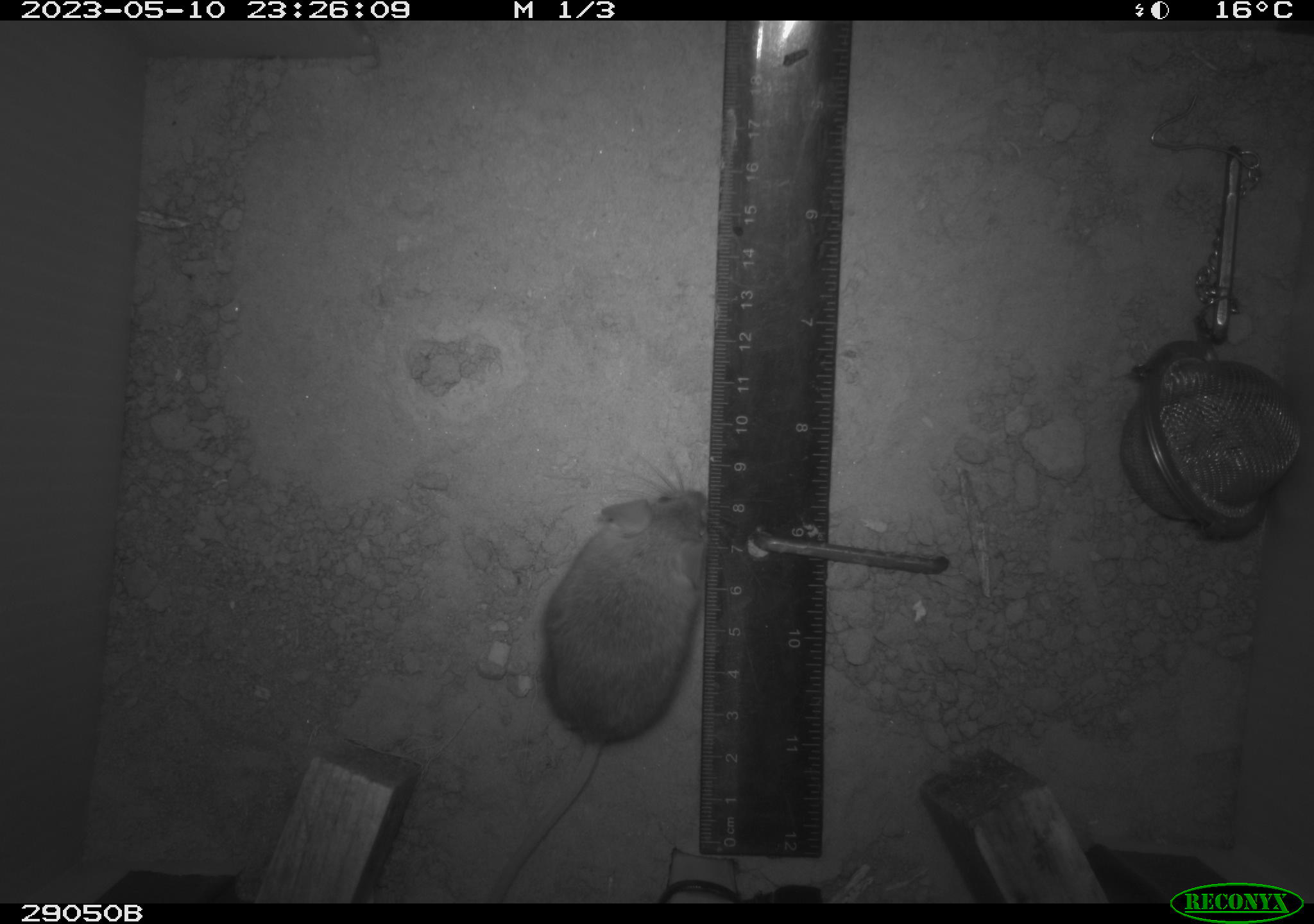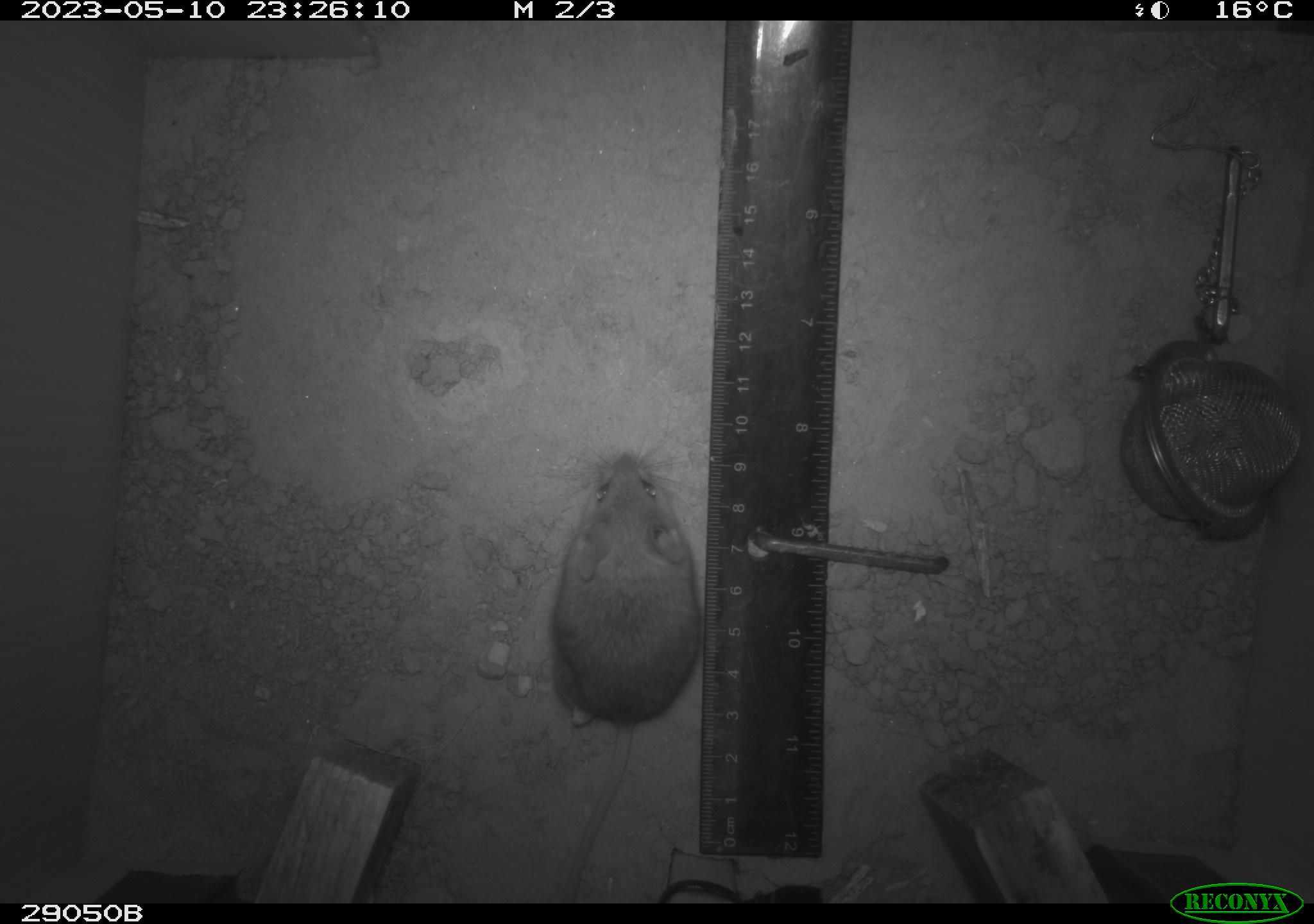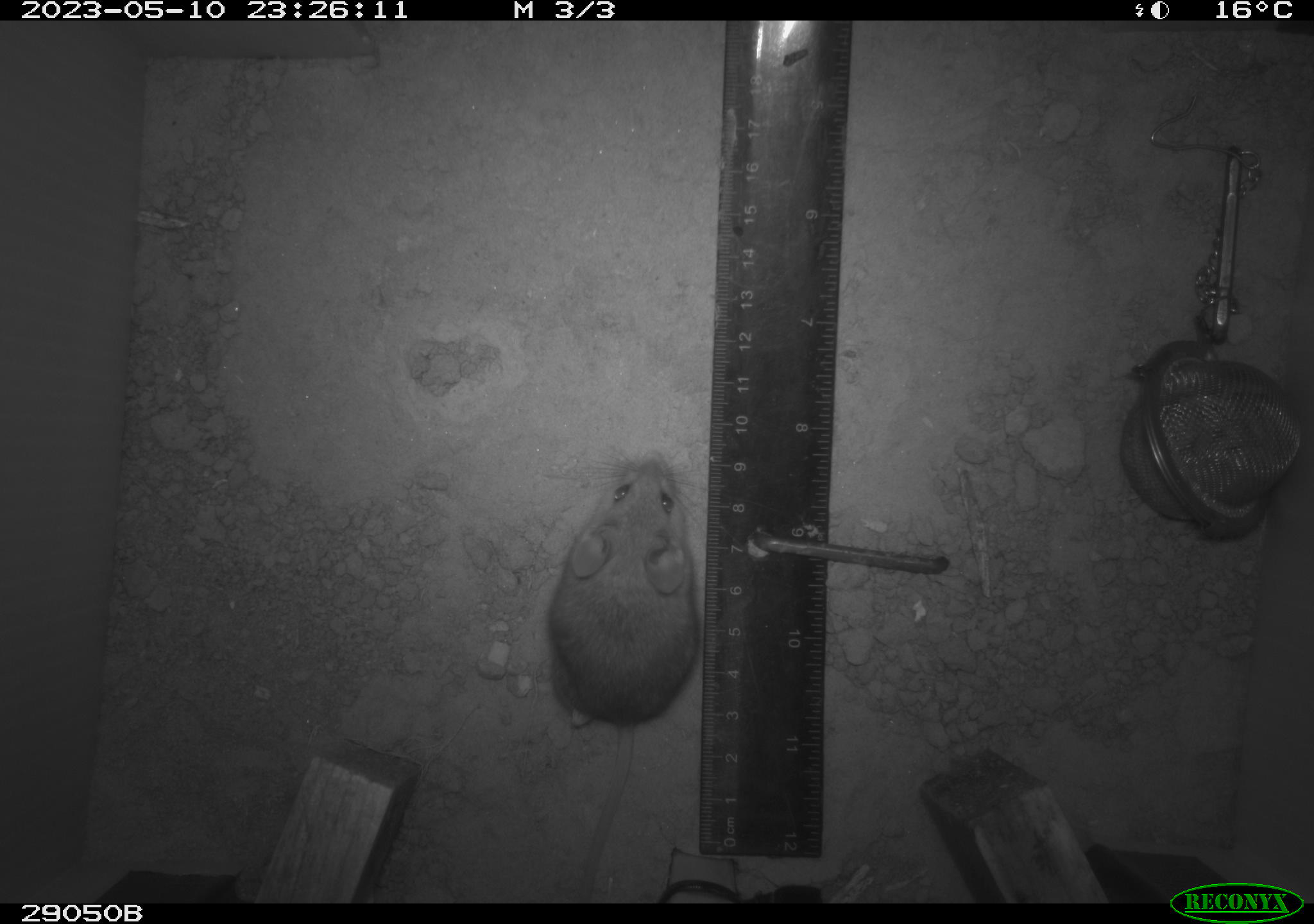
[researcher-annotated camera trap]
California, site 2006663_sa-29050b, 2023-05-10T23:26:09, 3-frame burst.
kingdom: Animalia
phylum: Chordata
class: Mammalia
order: Rodentia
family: Cricetidae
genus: Peromyscus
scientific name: Peromyscus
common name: deer mice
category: peromyscus species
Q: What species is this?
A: Peromyscus species (deer mice) (Peromyscus).